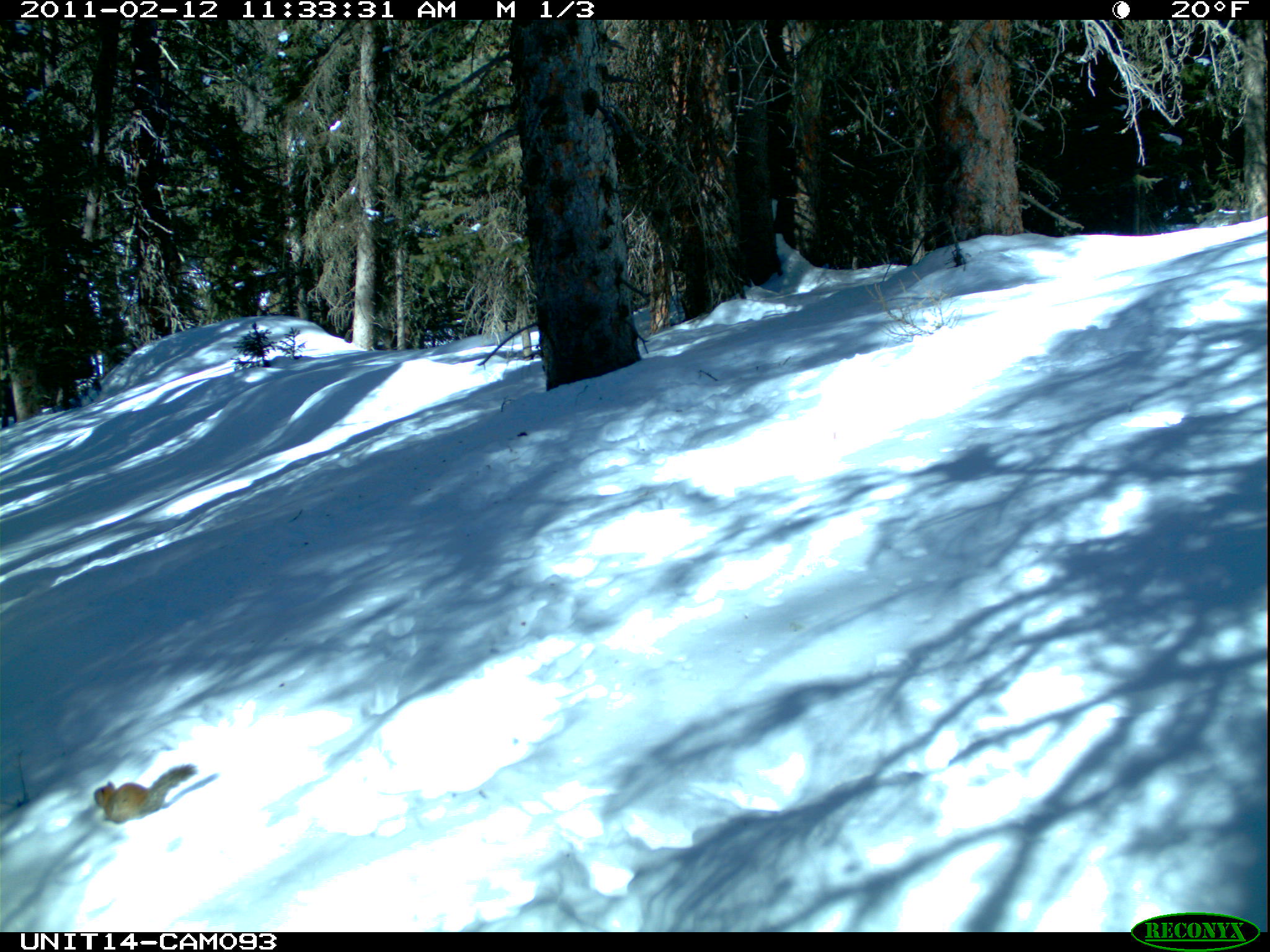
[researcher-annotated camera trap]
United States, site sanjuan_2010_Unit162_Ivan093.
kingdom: Animalia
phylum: Chordata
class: Mammalia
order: Rodentia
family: Sciuridae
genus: Tamiasciurus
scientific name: Tamiasciurus hudsonicus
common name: american red squirrel